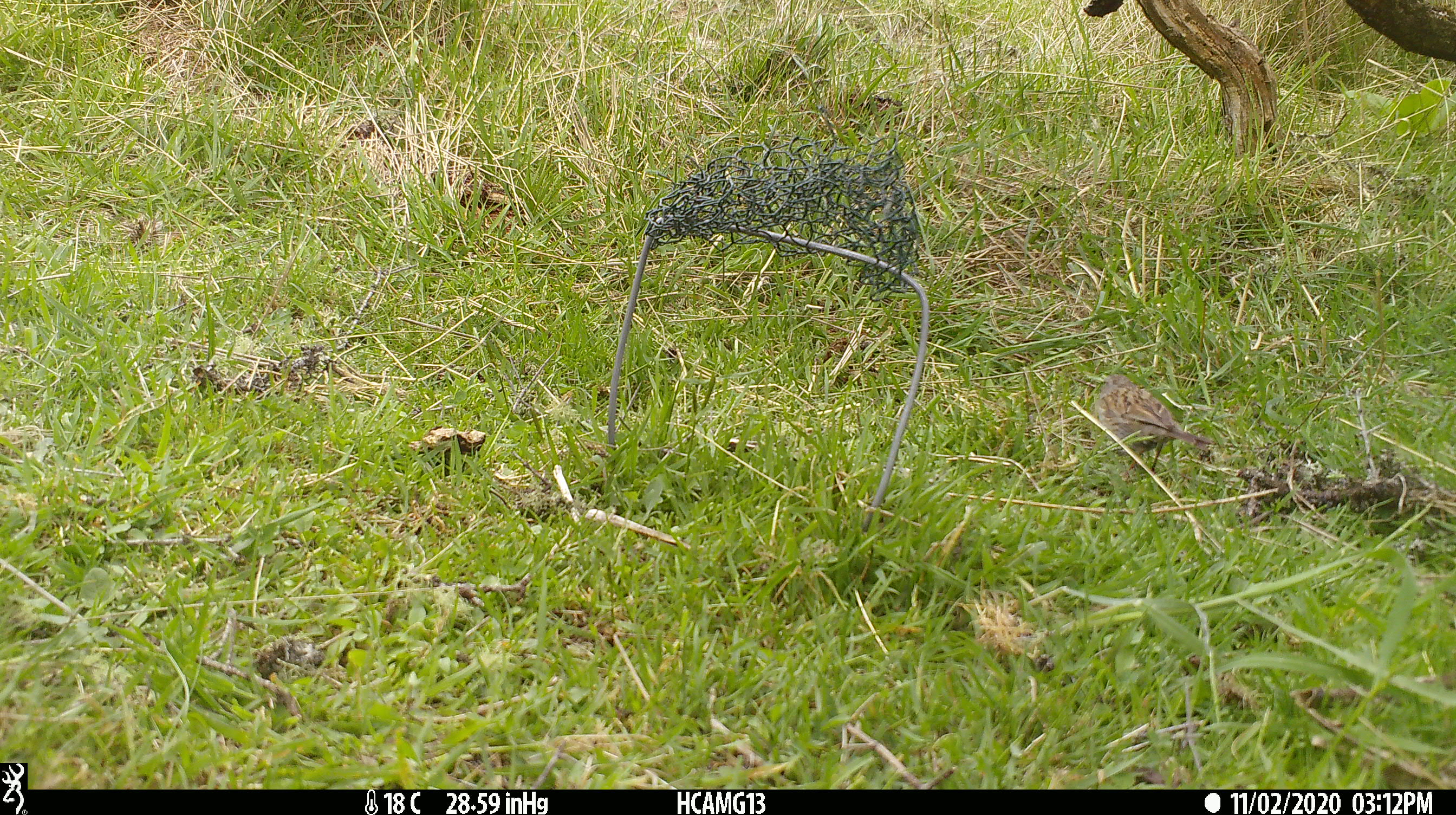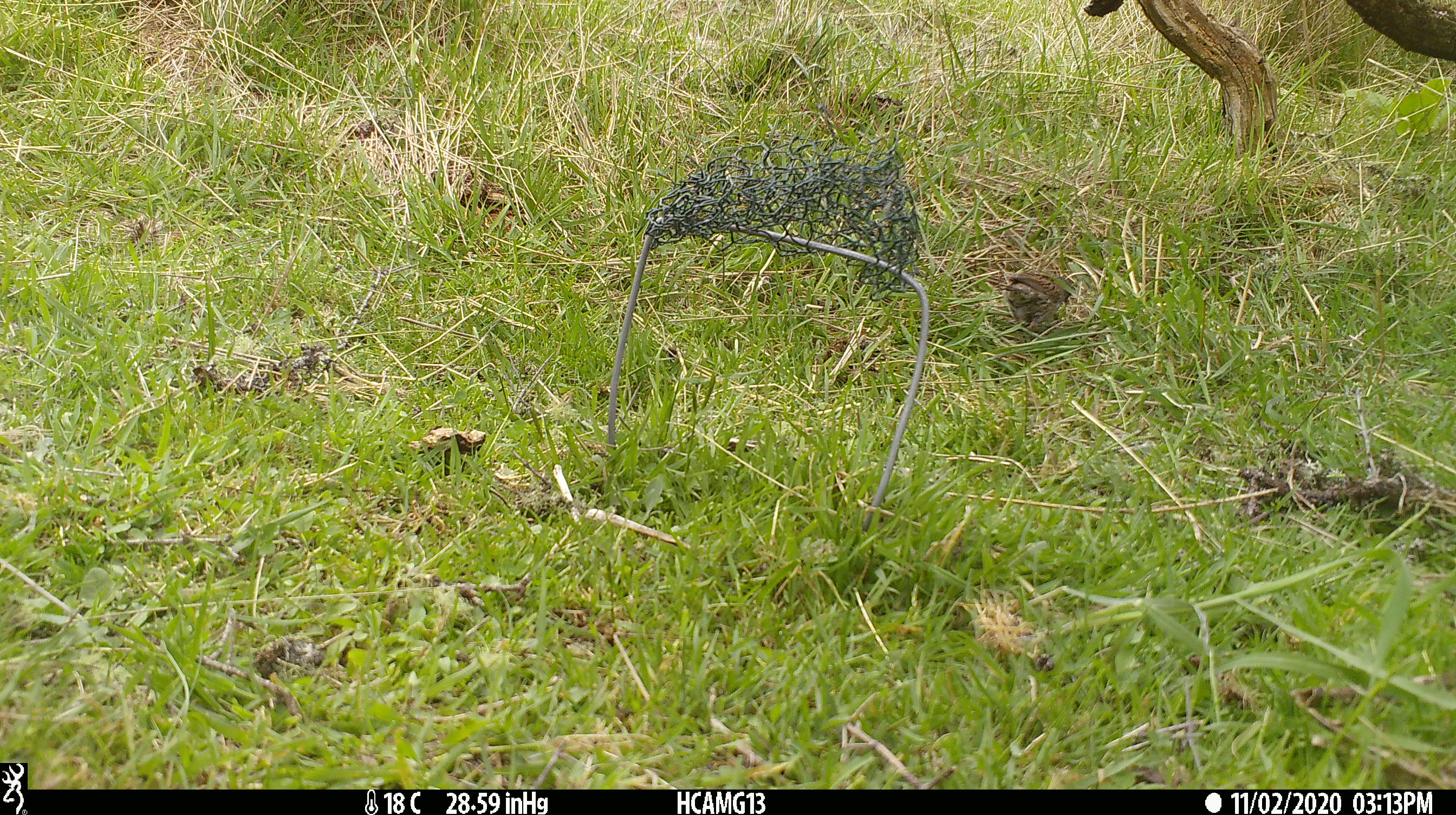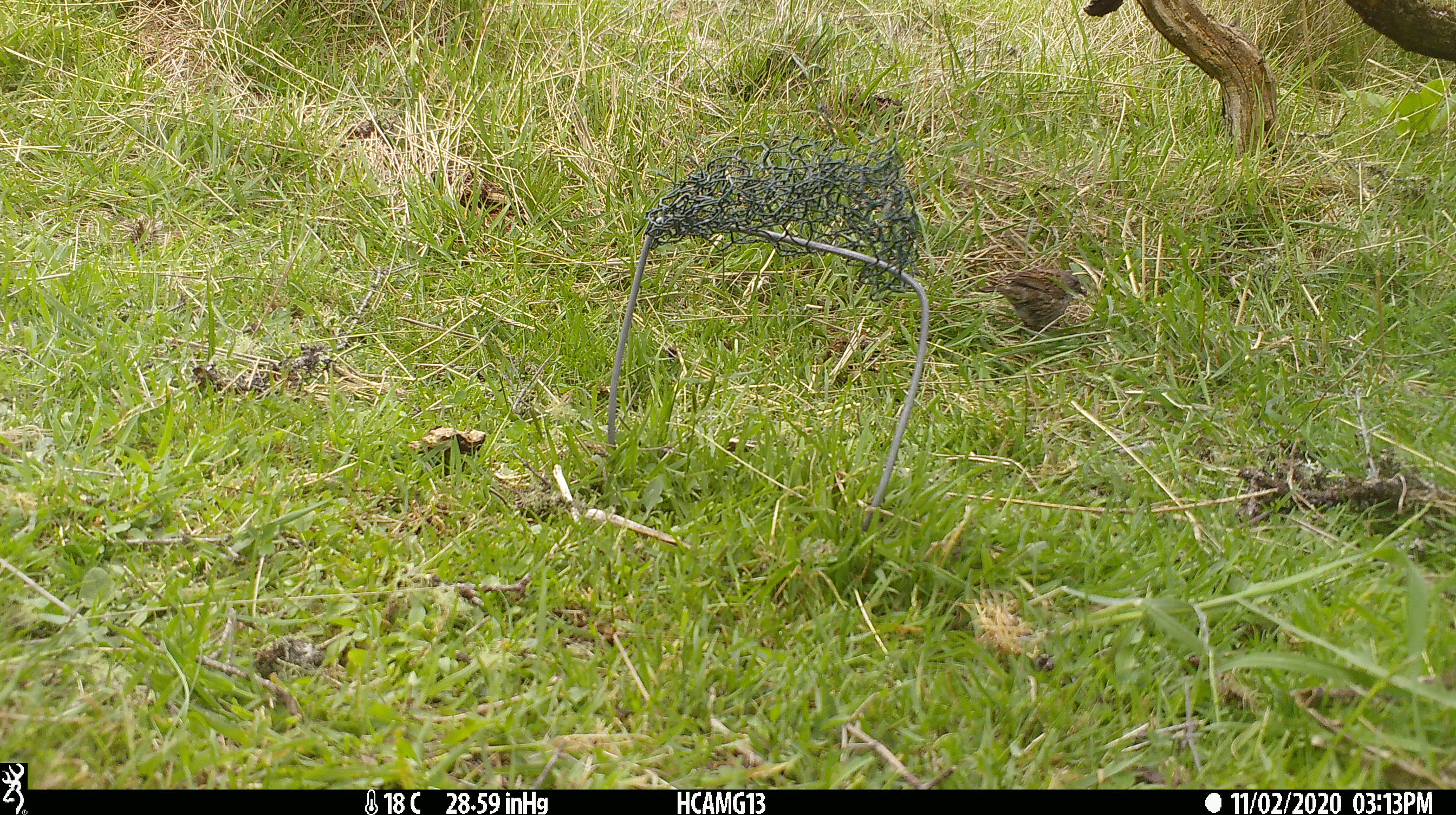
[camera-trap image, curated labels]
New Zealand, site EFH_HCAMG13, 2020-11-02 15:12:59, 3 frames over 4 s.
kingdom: Animalia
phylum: Chordata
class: Aves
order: Passeriformes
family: Prunellidae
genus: Prunella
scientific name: Prunella modularis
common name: dunnock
Dunnock (Prunella modularis).